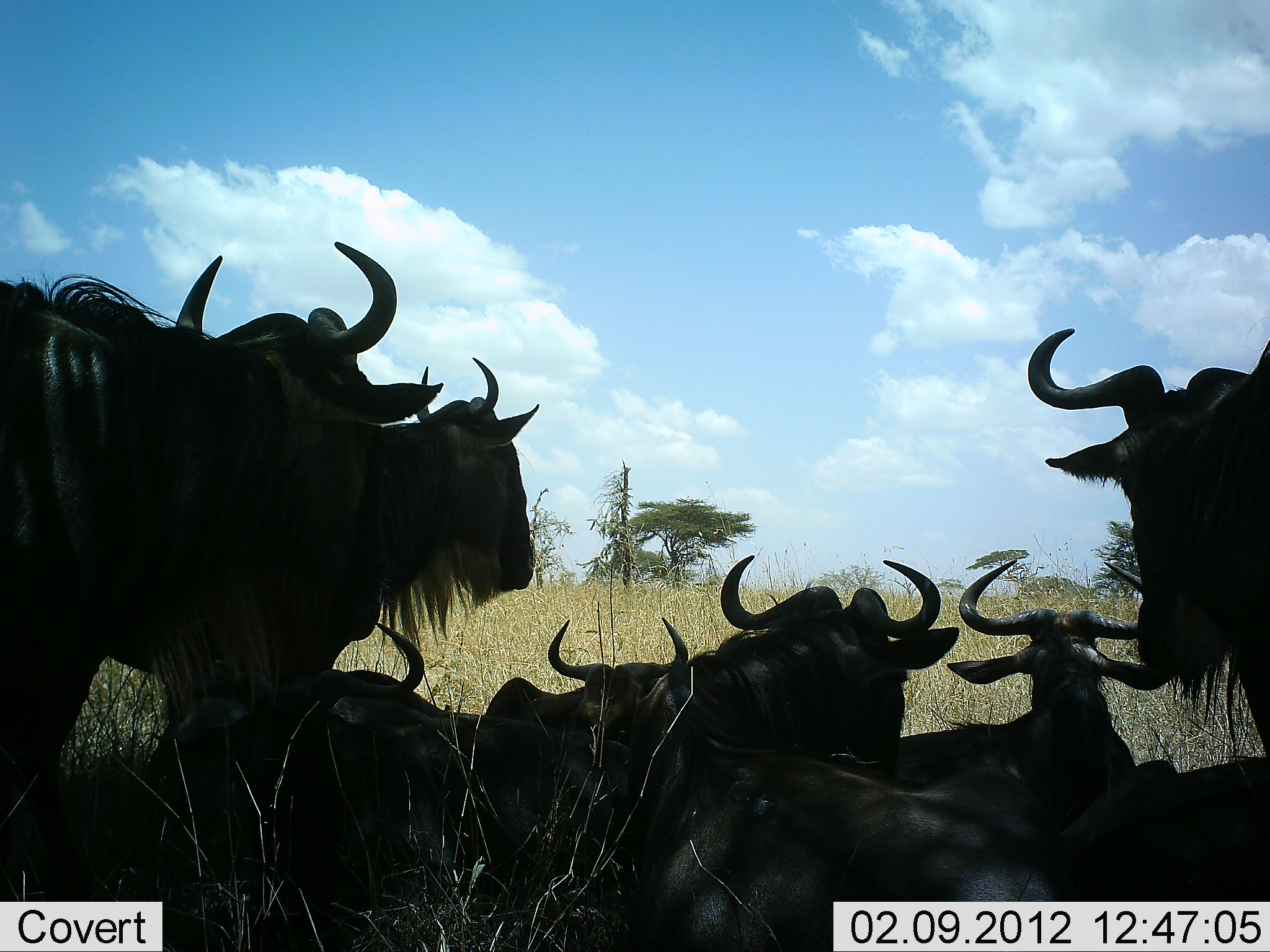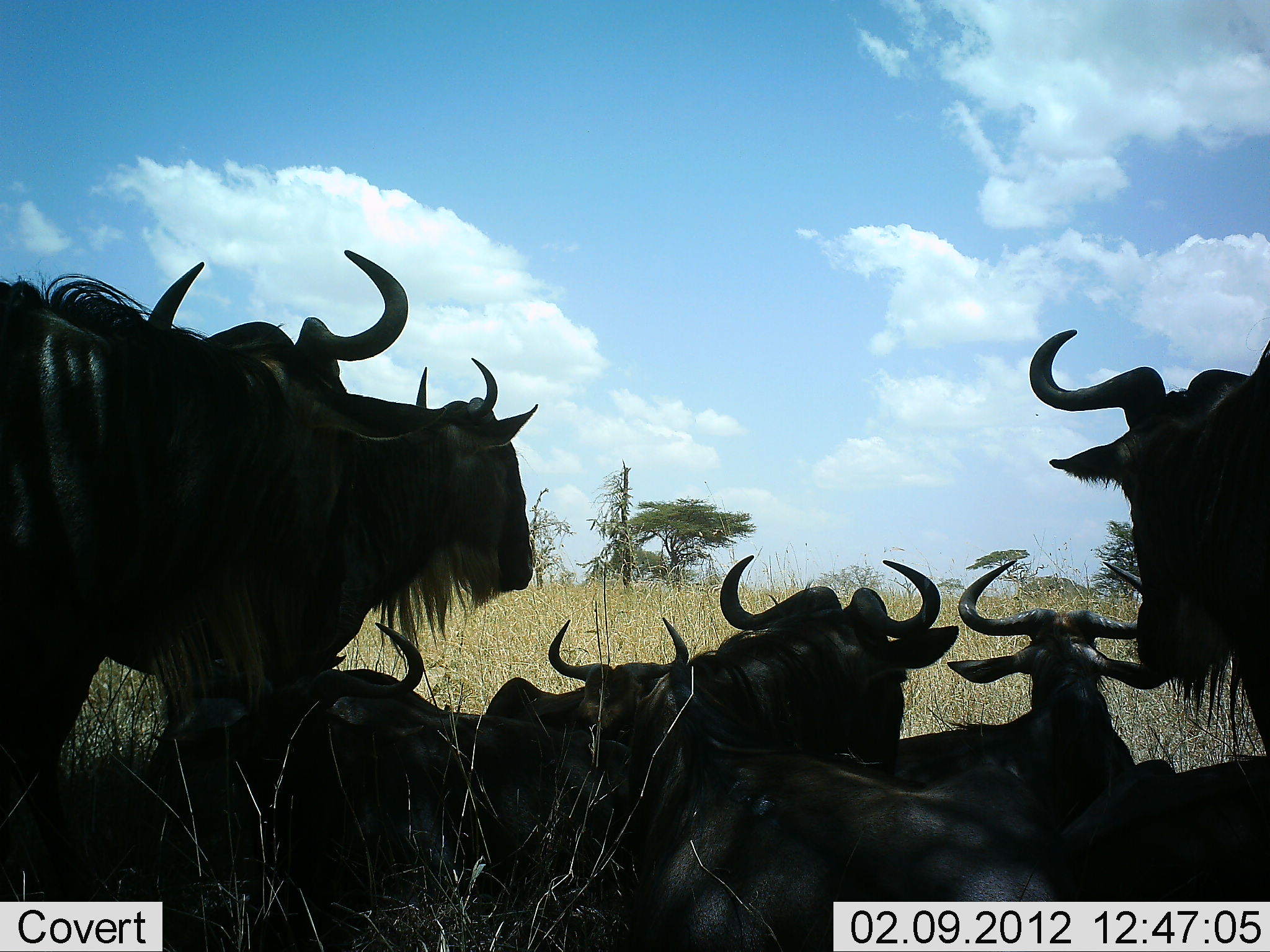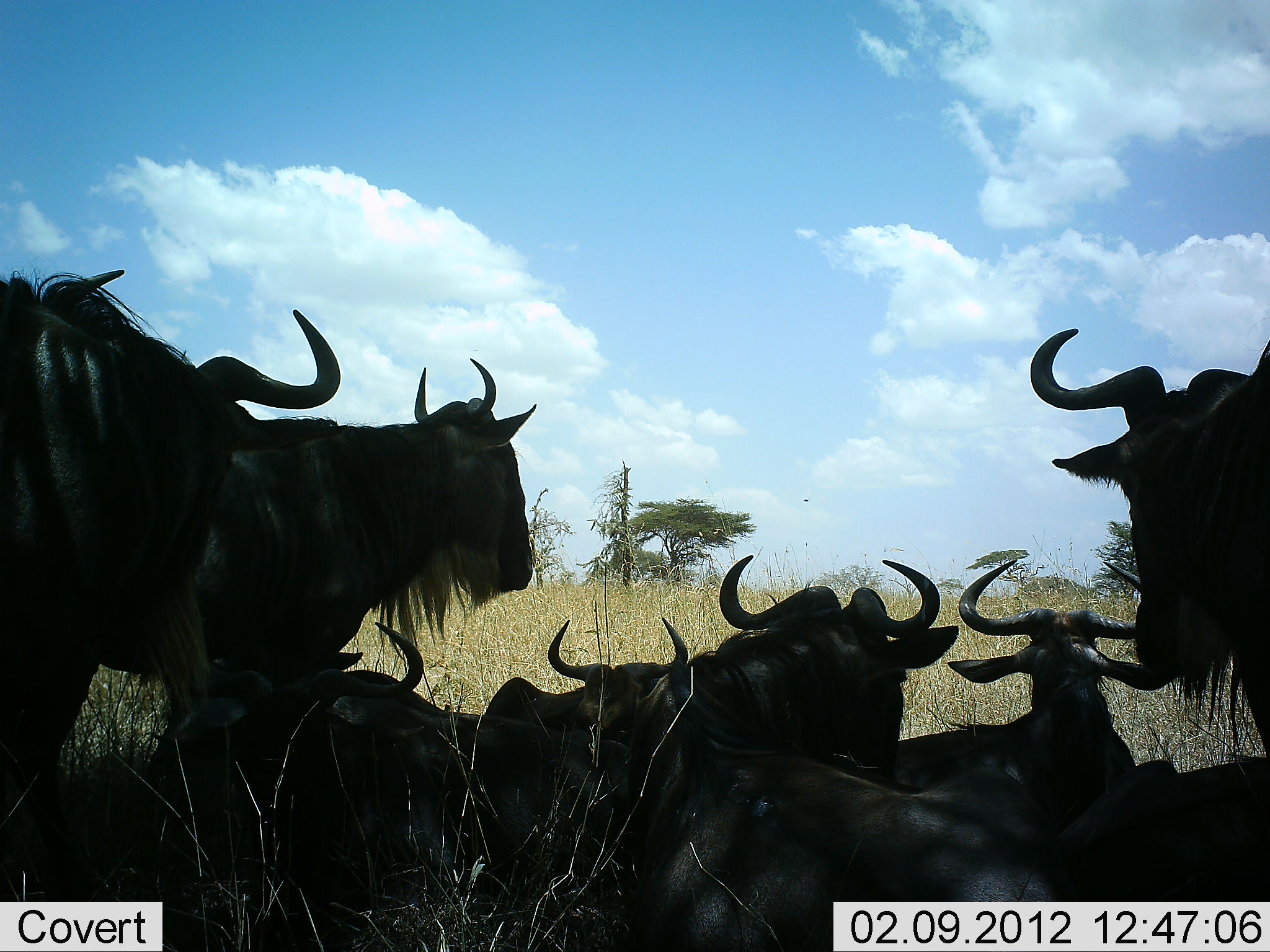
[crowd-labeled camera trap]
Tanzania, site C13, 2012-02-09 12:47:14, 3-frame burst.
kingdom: Animalia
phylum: Chordata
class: Mammalia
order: Artiodactyla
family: Bovidae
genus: Connochaetes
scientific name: Connochaetes taurinus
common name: blue wildebeest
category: wildebeest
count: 7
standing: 81%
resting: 93%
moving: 0%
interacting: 0%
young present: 4%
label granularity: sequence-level